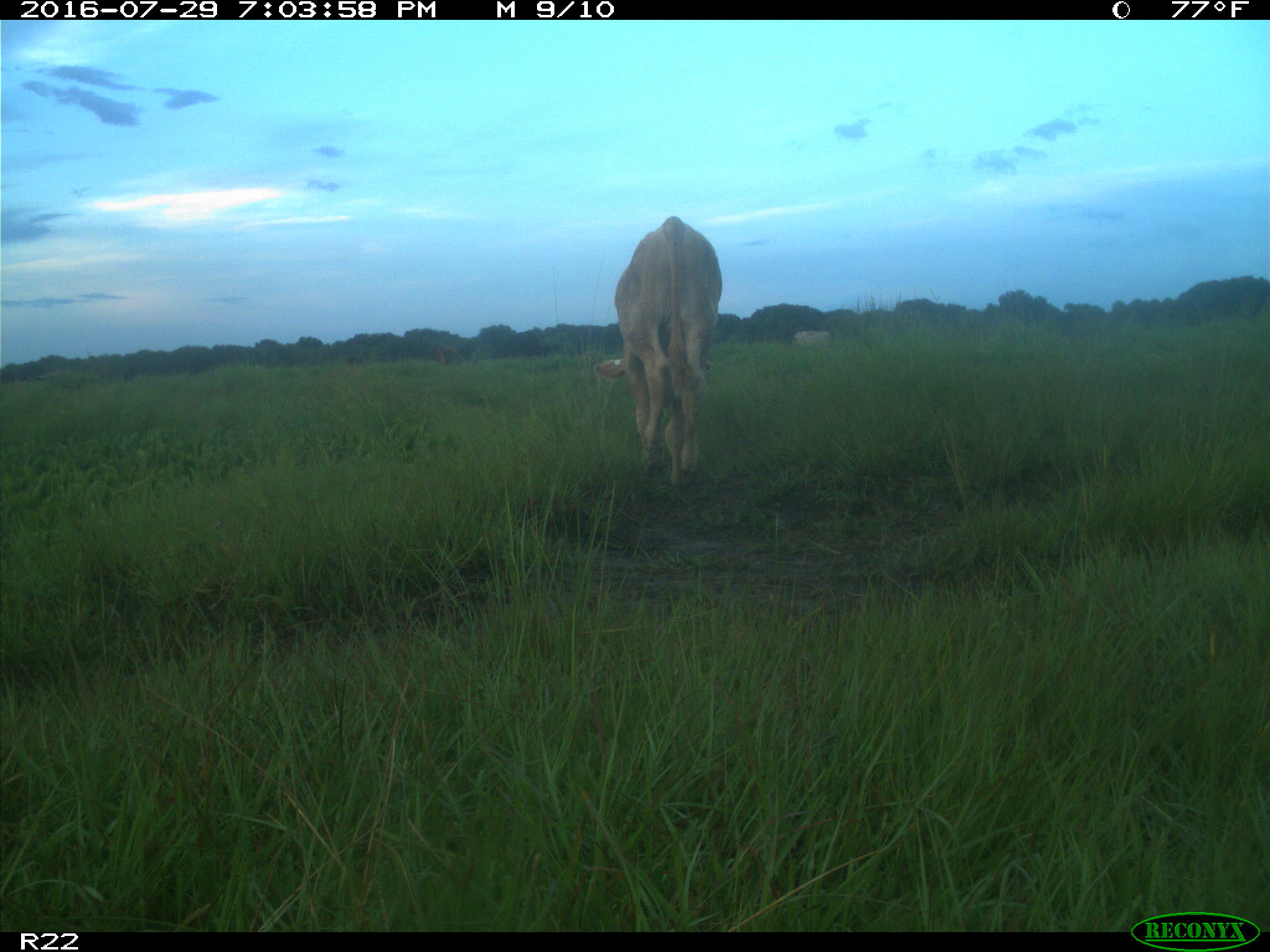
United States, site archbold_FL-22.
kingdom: Animalia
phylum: Chordata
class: Mammalia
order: Artiodactyla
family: Bovidae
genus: Bos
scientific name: Bos taurus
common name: domestic cow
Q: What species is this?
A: Bos taurus (domestic cow).